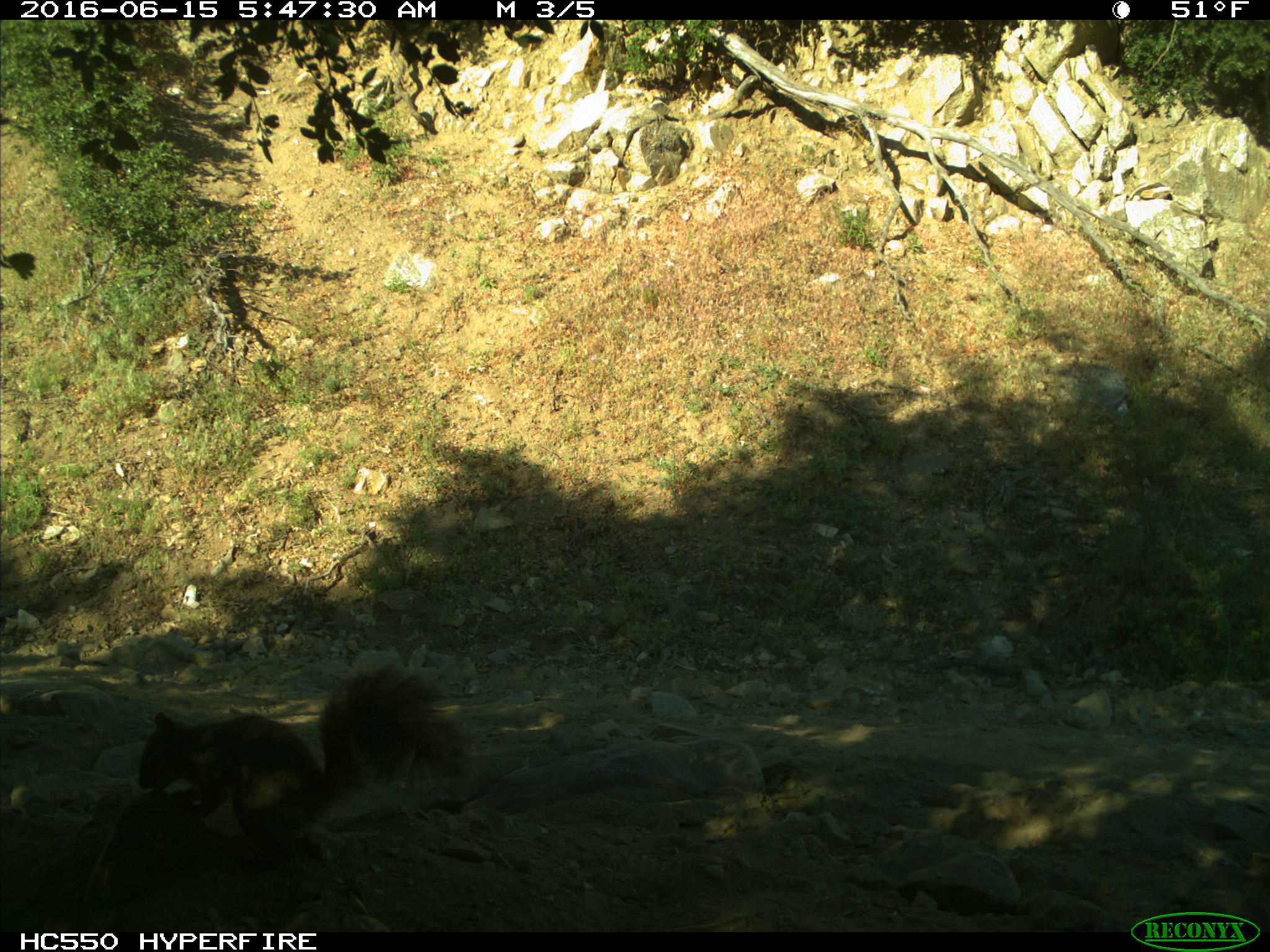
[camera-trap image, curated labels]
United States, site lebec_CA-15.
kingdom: Animalia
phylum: Chordata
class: Mammalia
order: Rodentia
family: Sciuridae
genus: Sciurus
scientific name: Sciurus carolinensis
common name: eastern gray squirrel